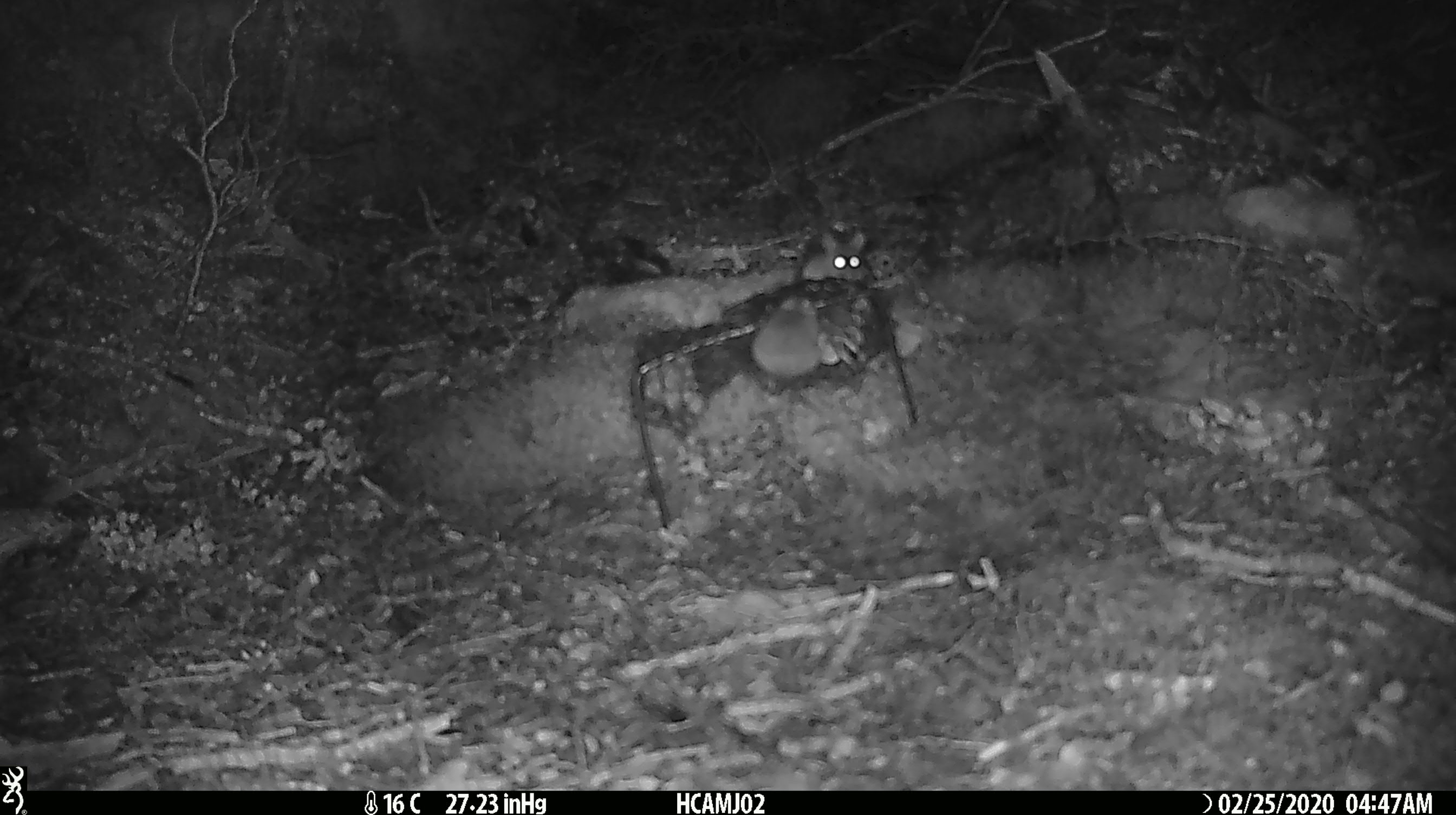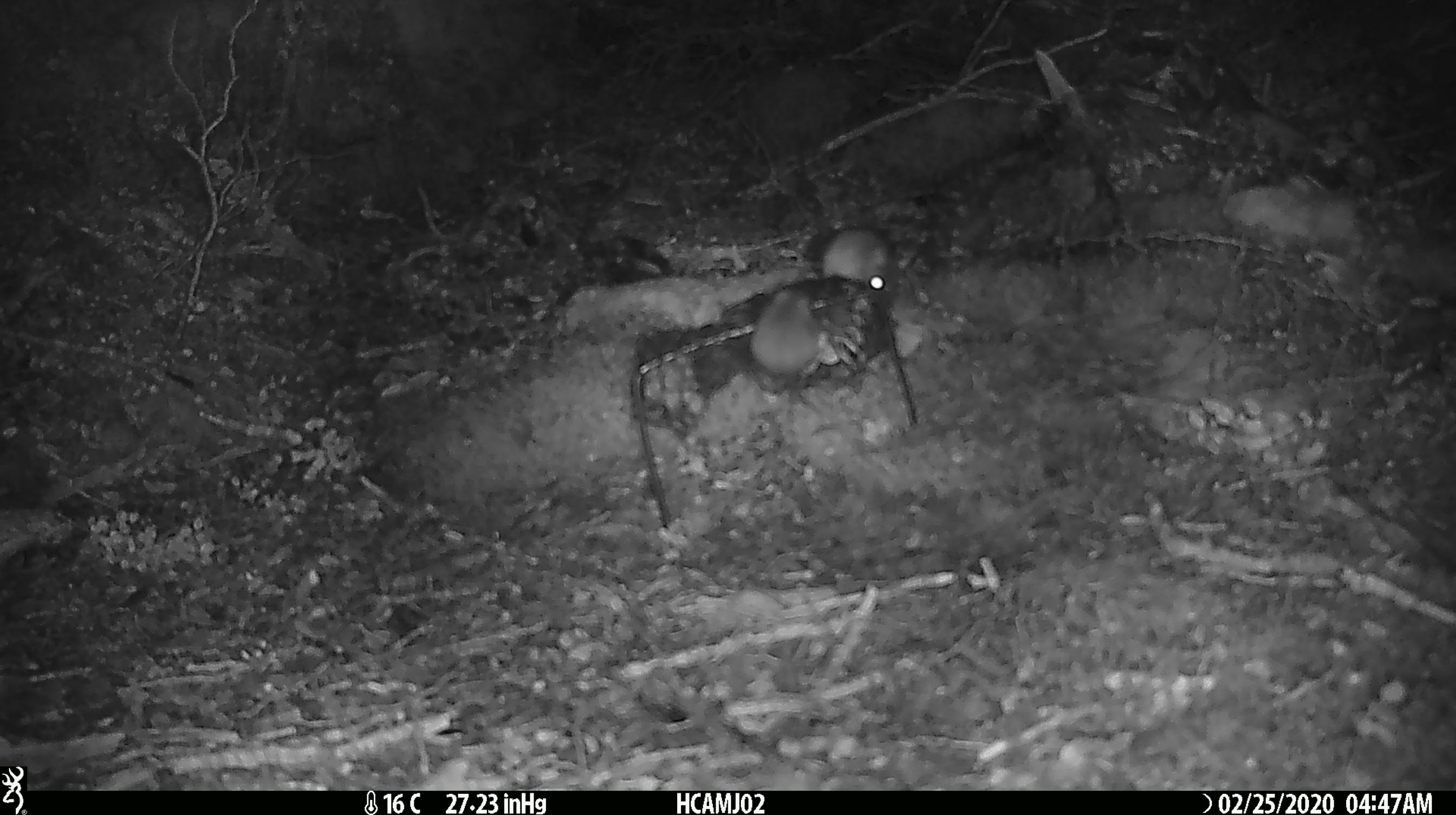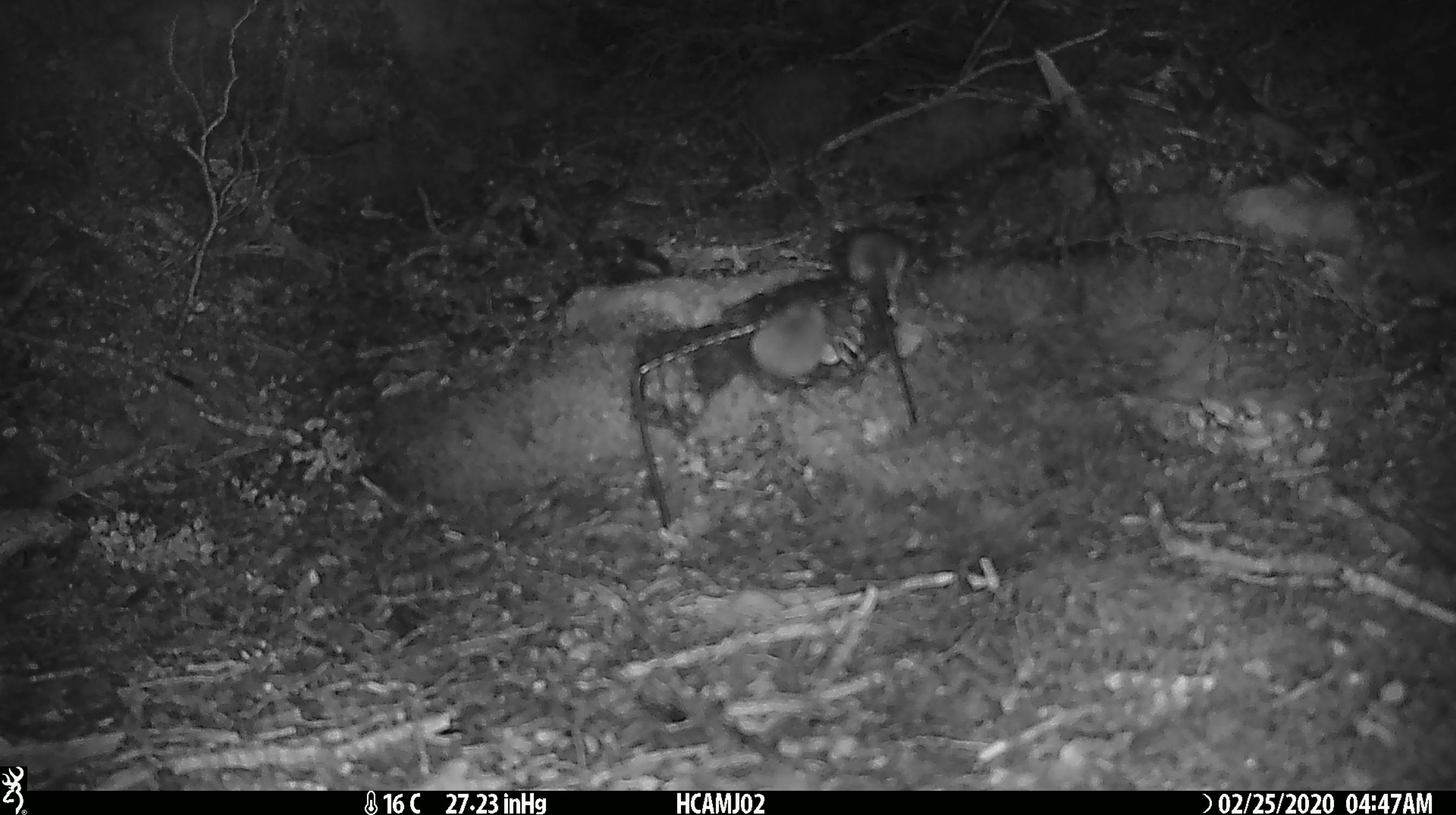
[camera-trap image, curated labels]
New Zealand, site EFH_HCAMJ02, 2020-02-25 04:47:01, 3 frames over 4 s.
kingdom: Animalia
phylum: Chordata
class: Mammalia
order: Rodentia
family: Muridae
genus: Mus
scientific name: Mus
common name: mouse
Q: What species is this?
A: Mouse (Mus).